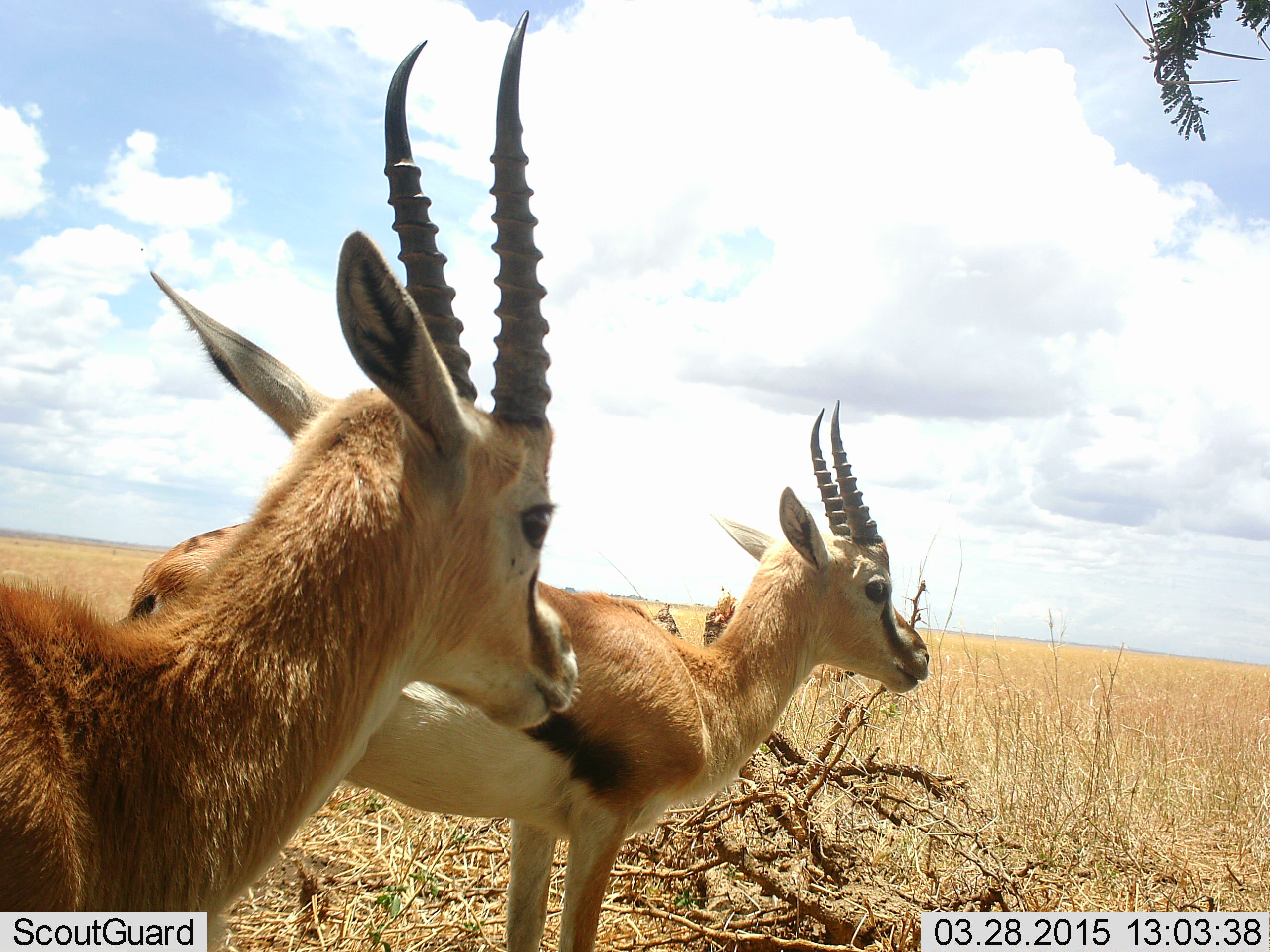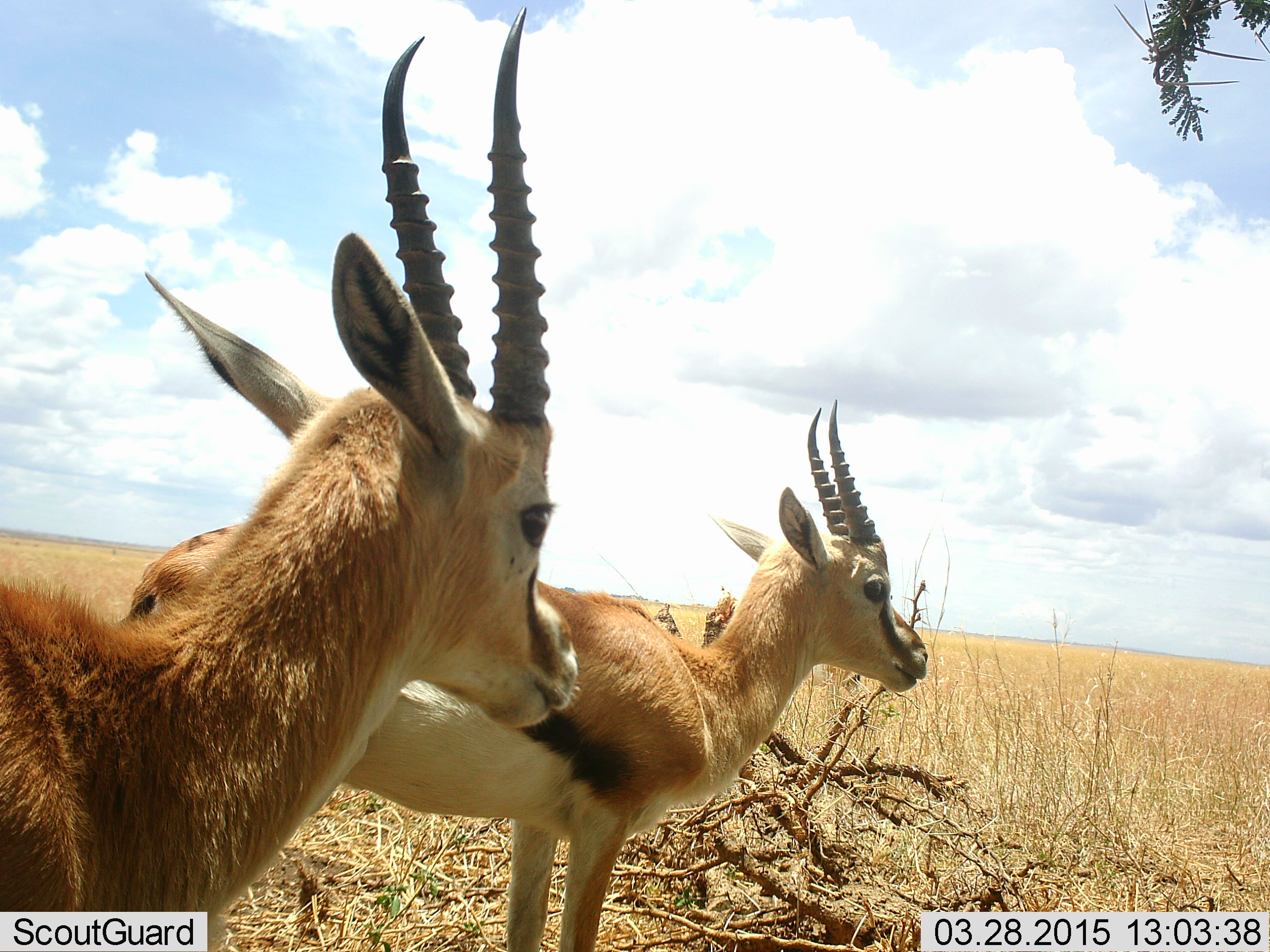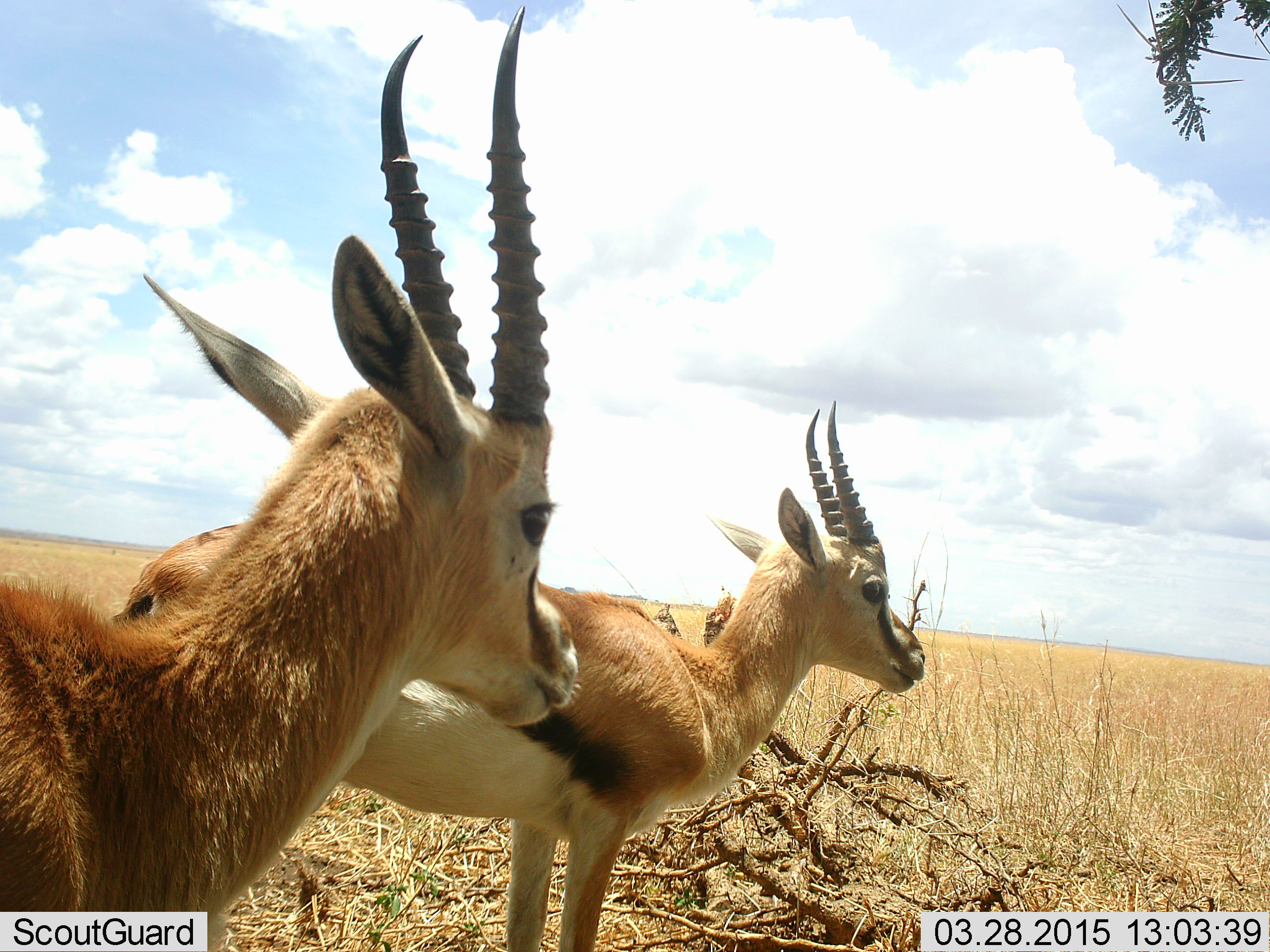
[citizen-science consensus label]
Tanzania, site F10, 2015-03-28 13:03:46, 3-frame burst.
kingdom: Animalia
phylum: Chordata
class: Mammalia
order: Artiodactyla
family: Bovidae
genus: Eudorcas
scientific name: Eudorcas thomsonii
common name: thomson's gazelle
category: gazellethomsons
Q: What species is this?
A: Gazellethomsons (thomson's gazelle) (Eudorcas thomsonii).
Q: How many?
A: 2.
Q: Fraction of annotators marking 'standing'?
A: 100%.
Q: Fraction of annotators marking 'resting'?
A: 0%.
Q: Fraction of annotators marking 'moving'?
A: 0%.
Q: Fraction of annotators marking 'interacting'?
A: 0%.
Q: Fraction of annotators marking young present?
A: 0%.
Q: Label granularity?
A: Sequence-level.